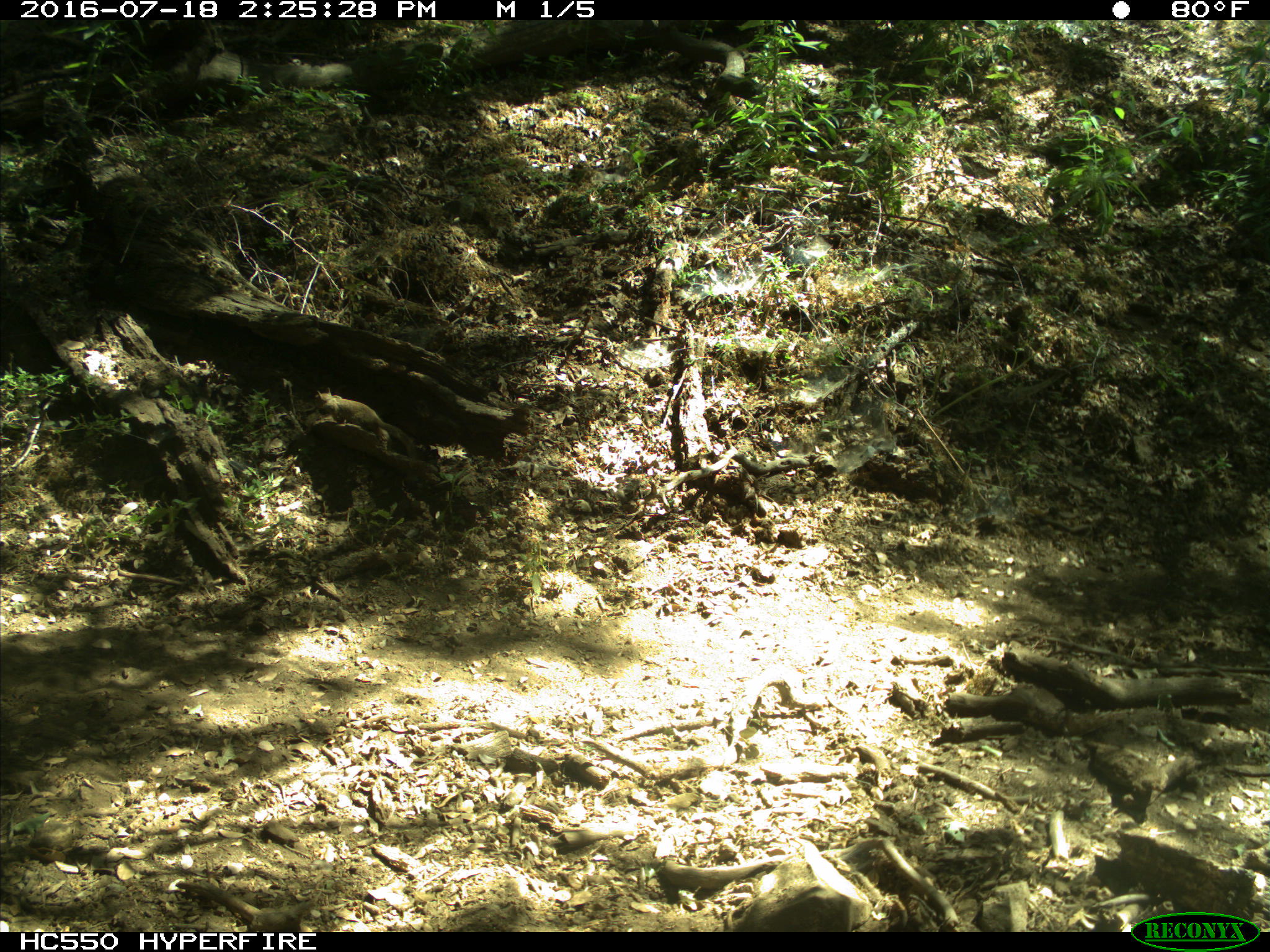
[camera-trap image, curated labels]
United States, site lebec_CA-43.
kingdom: Animalia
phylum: Chordata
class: Mammalia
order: Rodentia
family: Sciuridae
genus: Otospermophilus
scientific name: Otospermophilus beecheyi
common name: california ground squirrel